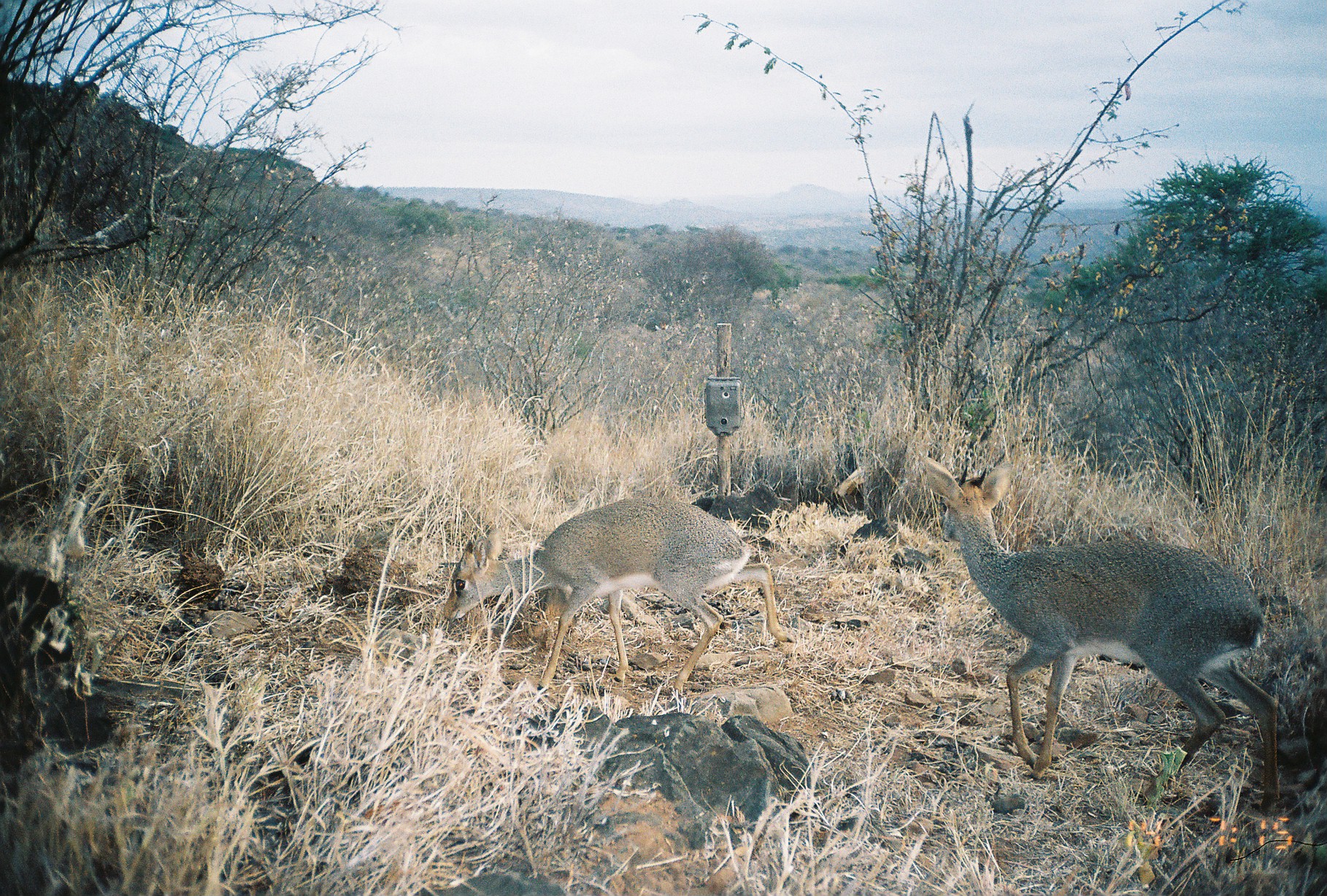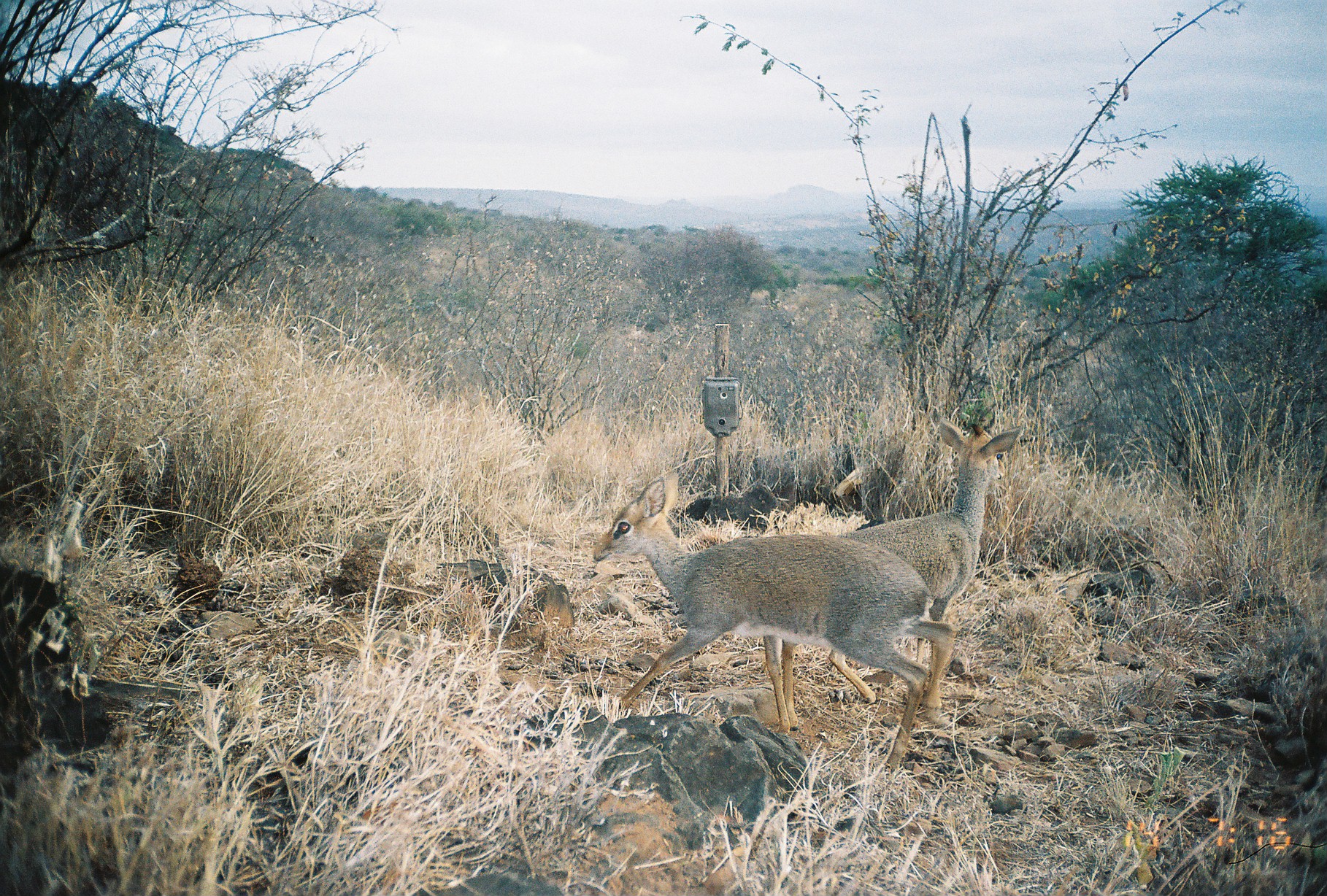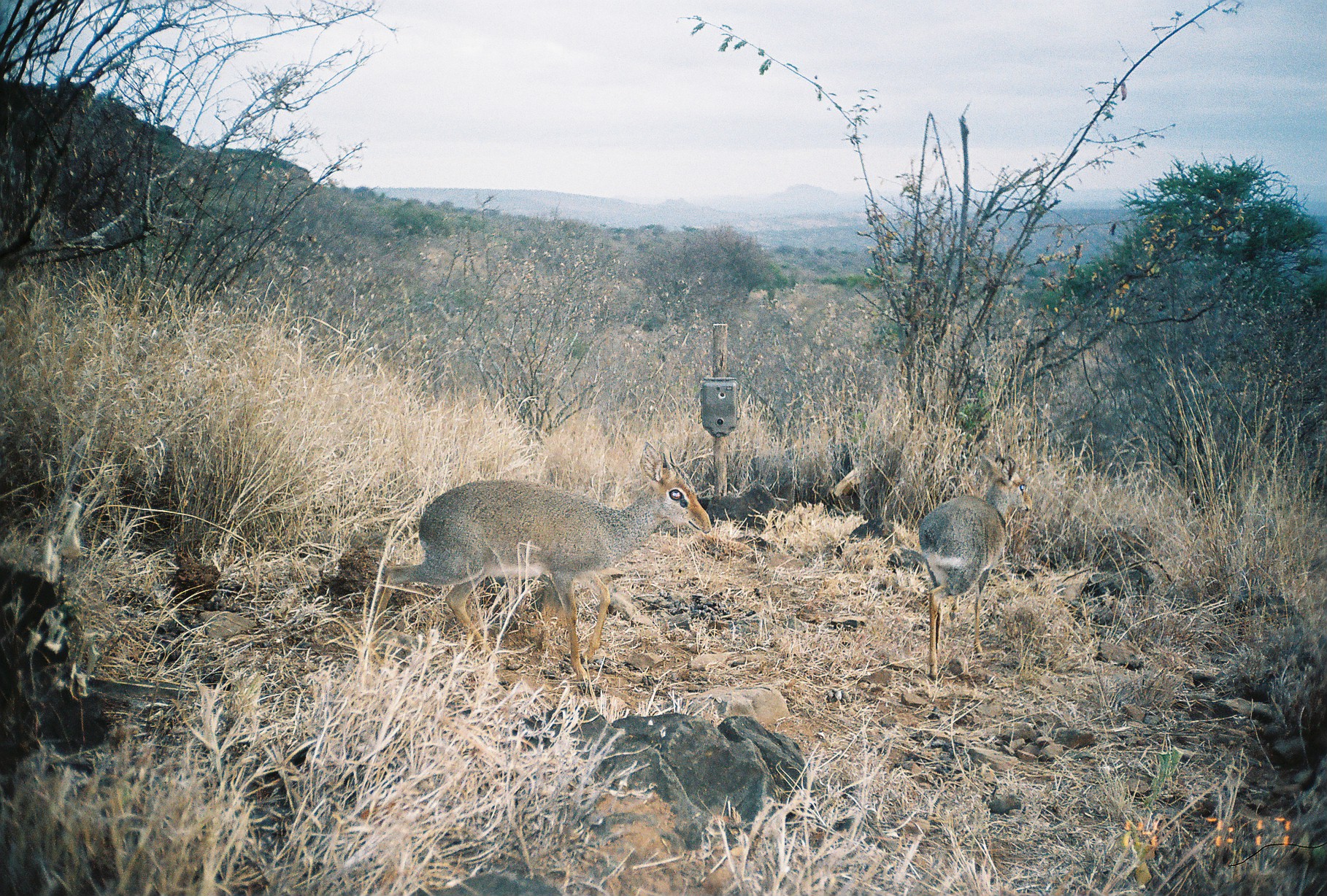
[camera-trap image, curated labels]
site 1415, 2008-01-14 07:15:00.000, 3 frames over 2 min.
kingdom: Animalia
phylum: Chordata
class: Mammalia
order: Artiodactyla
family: Bovidae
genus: Madoqua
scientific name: Madoqua guentheri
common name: günther's dik-dik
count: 2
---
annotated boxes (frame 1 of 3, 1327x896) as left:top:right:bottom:
madoqua guentheri: 921:442:1285:810; 443:495:794:700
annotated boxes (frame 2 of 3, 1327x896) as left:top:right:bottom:
madoqua guentheri: 592:469:954:767; 781:408:1026:729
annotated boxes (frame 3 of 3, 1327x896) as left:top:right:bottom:
madoqua guentheri: 370:441:712:691; 917:451:1033:682